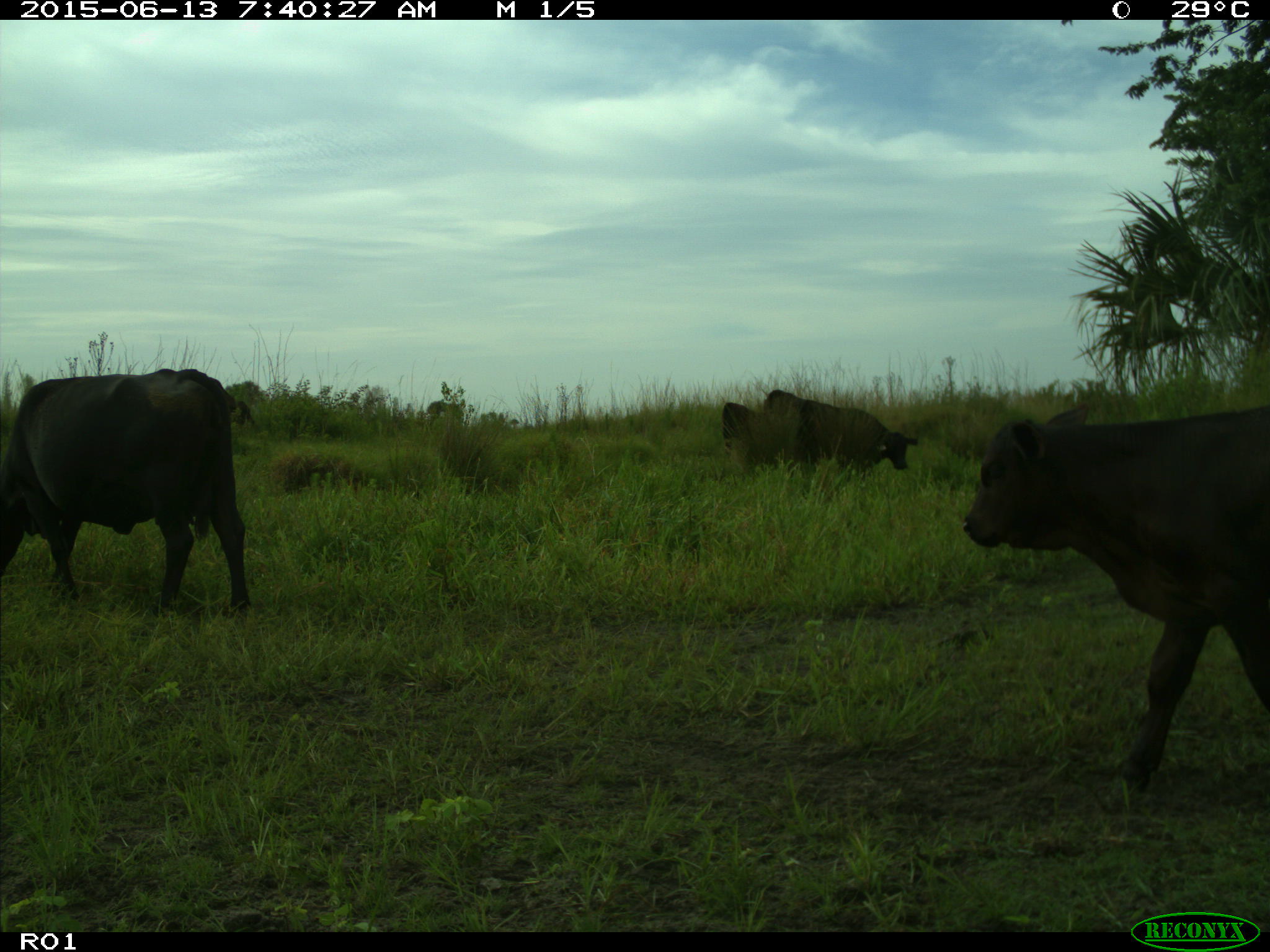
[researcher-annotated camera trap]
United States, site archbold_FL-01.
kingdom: Animalia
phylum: Chordata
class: Mammalia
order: Artiodactyla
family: Bovidae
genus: Bos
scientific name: Bos taurus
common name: domestic cow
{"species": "Bos taurus (domestic cow)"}